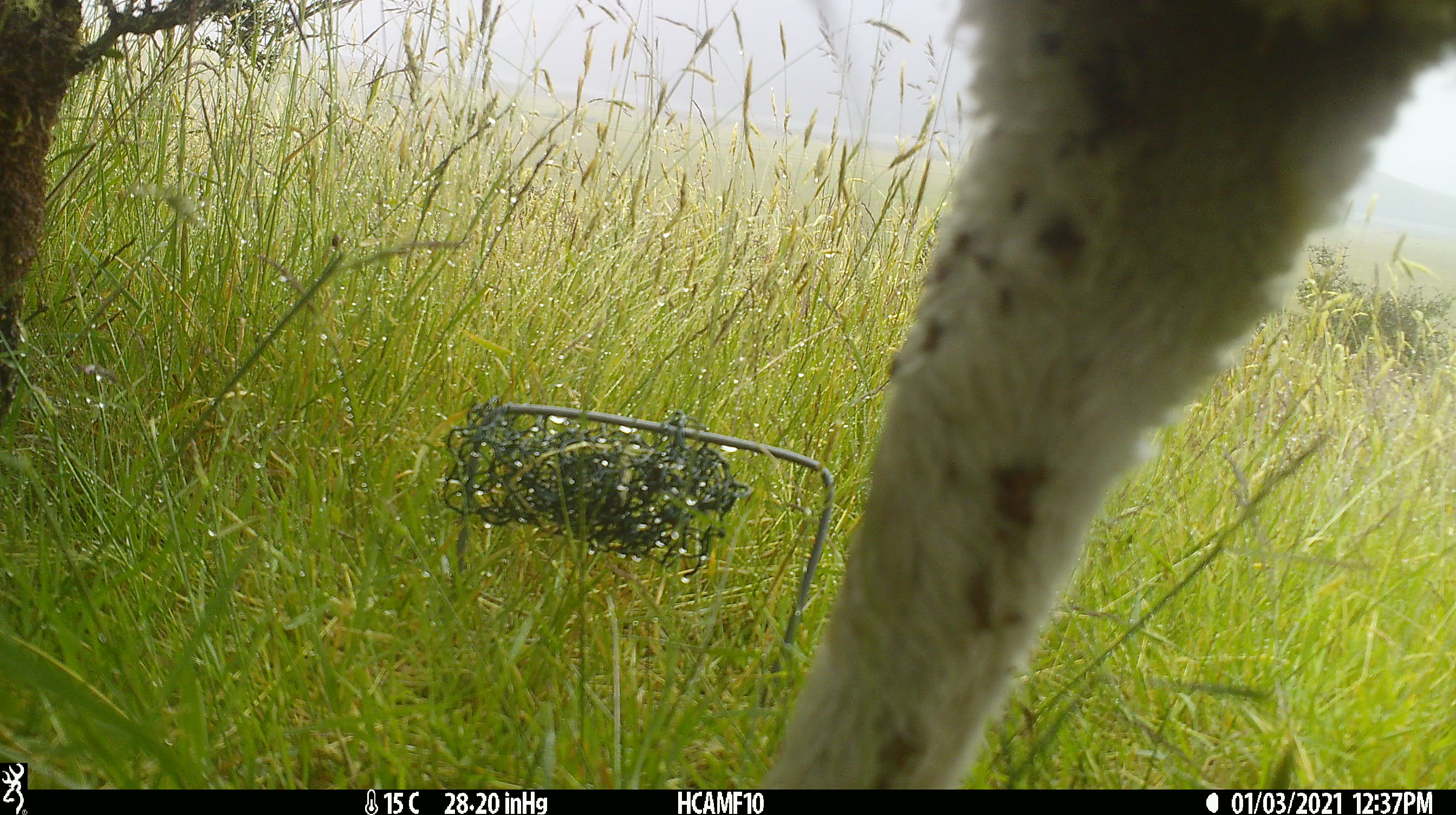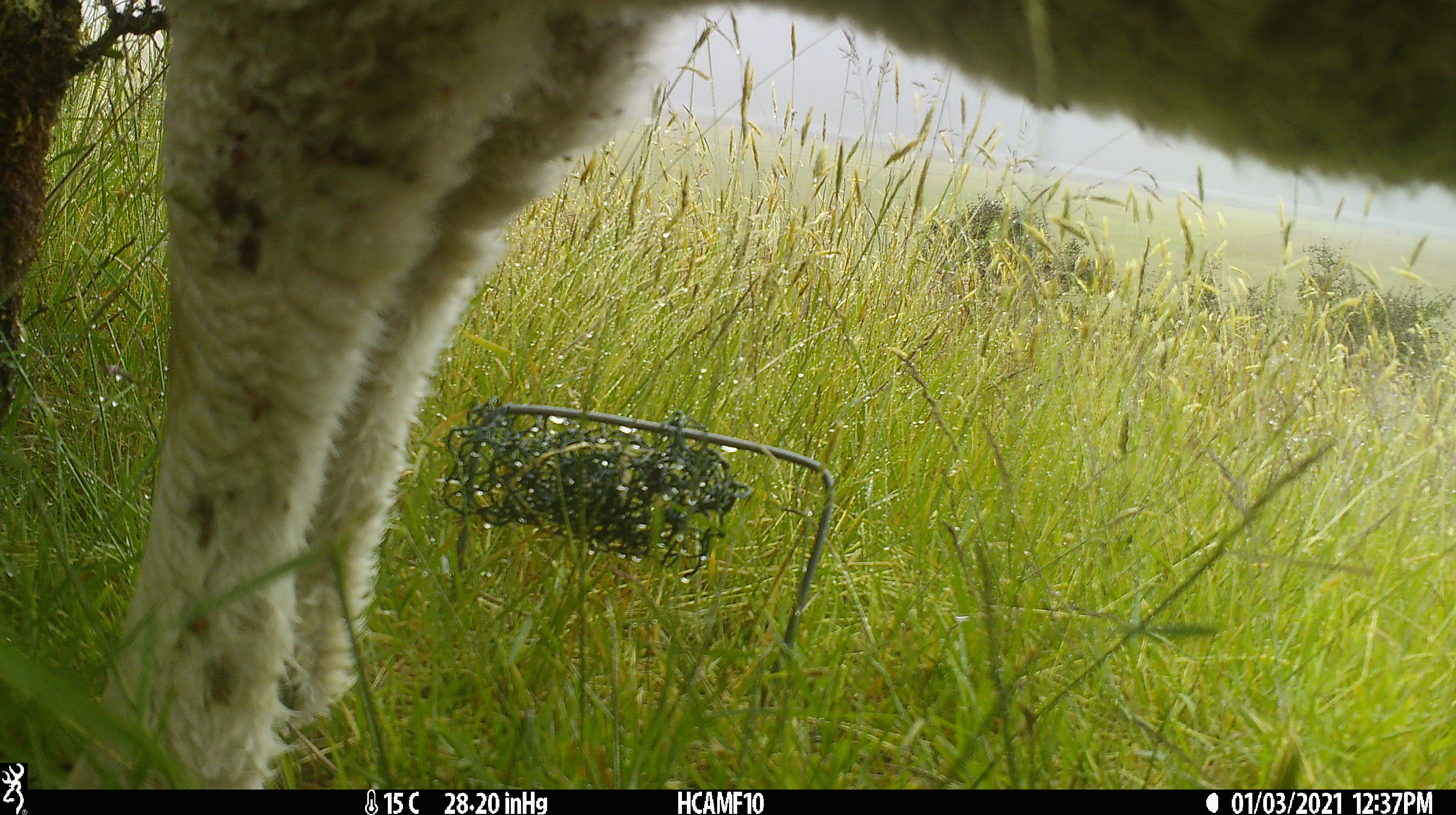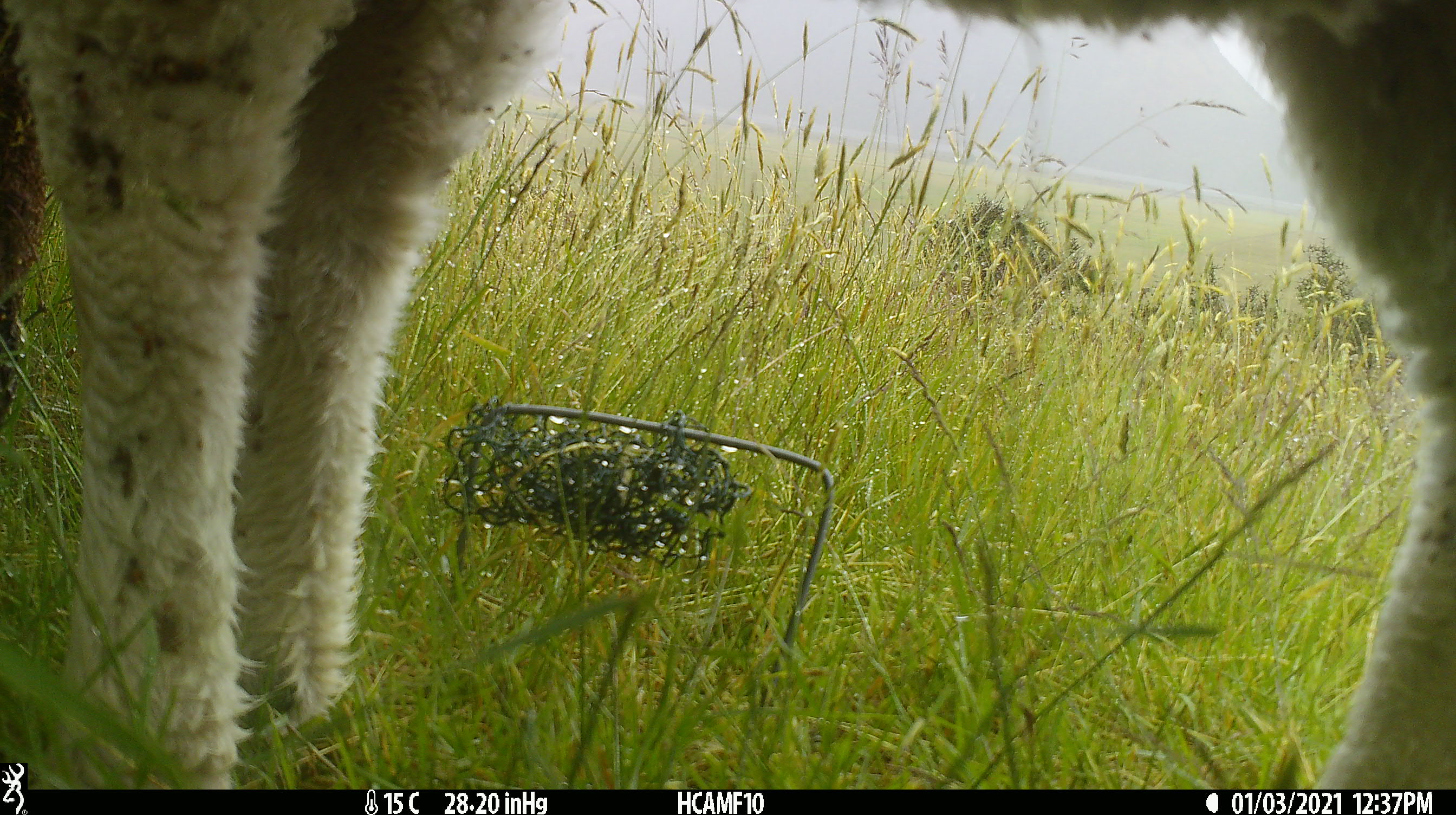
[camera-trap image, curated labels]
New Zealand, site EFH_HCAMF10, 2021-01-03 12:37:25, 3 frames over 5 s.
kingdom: Animalia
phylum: Chordata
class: Mammalia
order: Artiodactyla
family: Bovidae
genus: Ovis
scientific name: Ovis aries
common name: domestic sheep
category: sheep